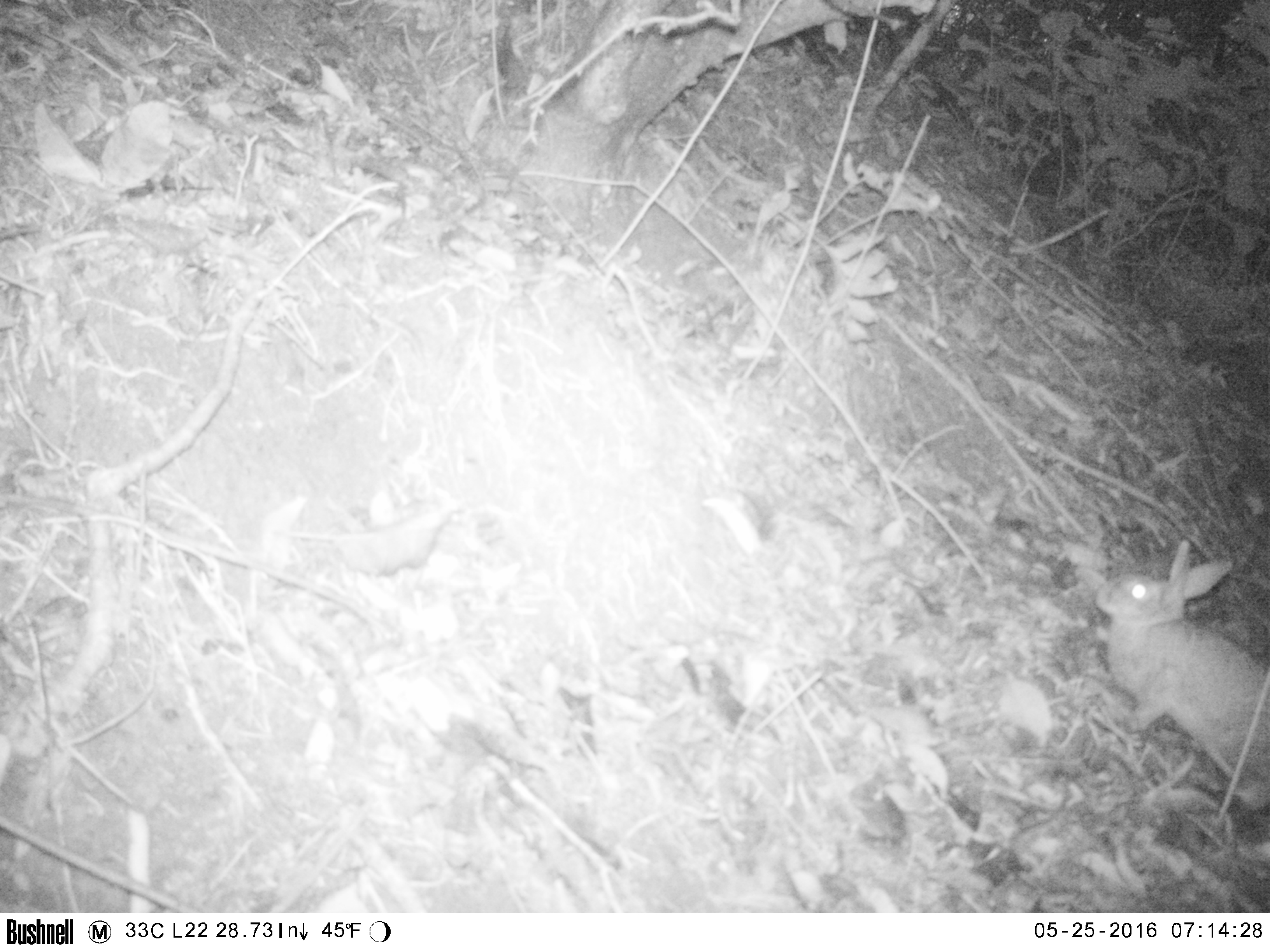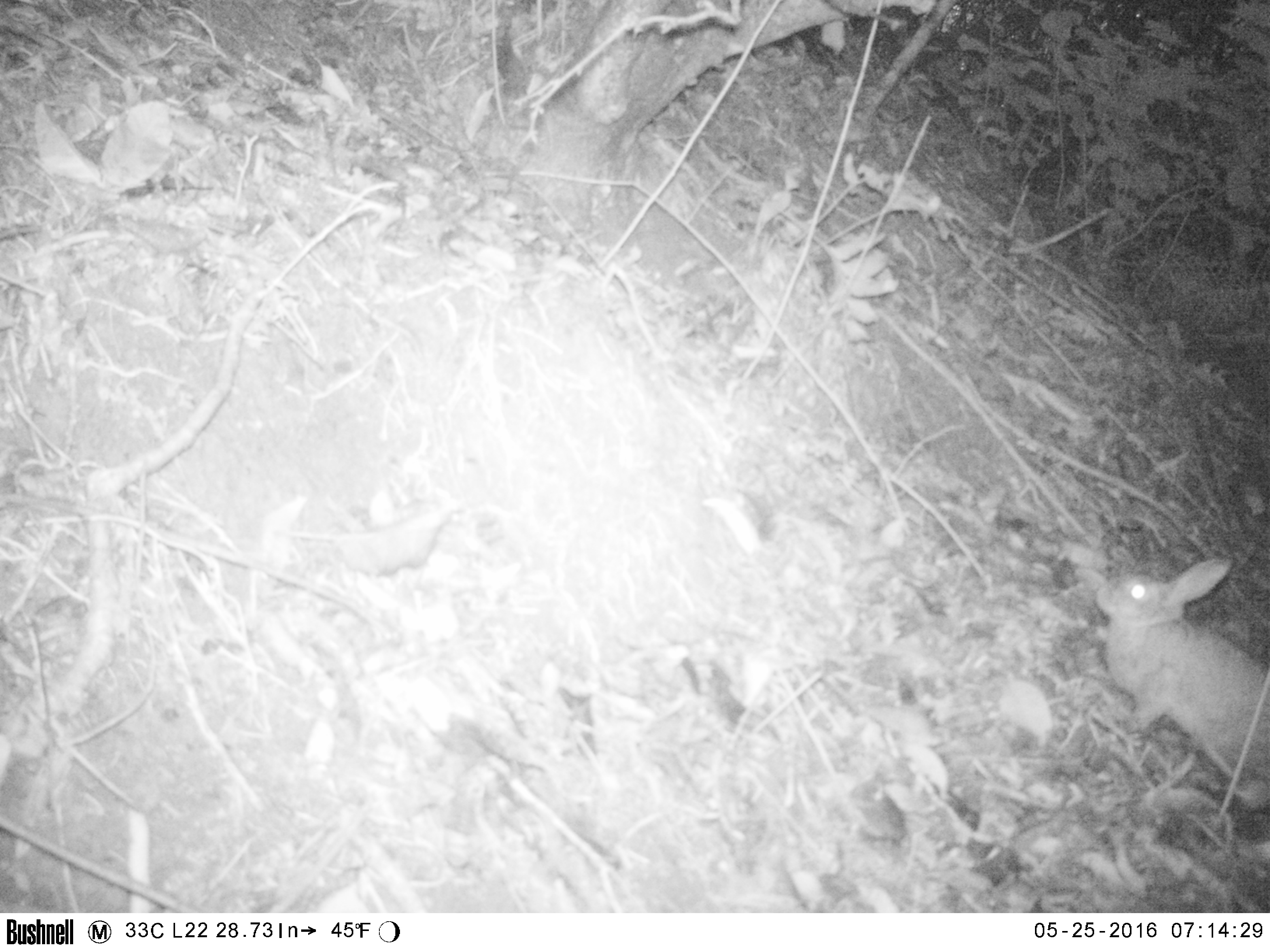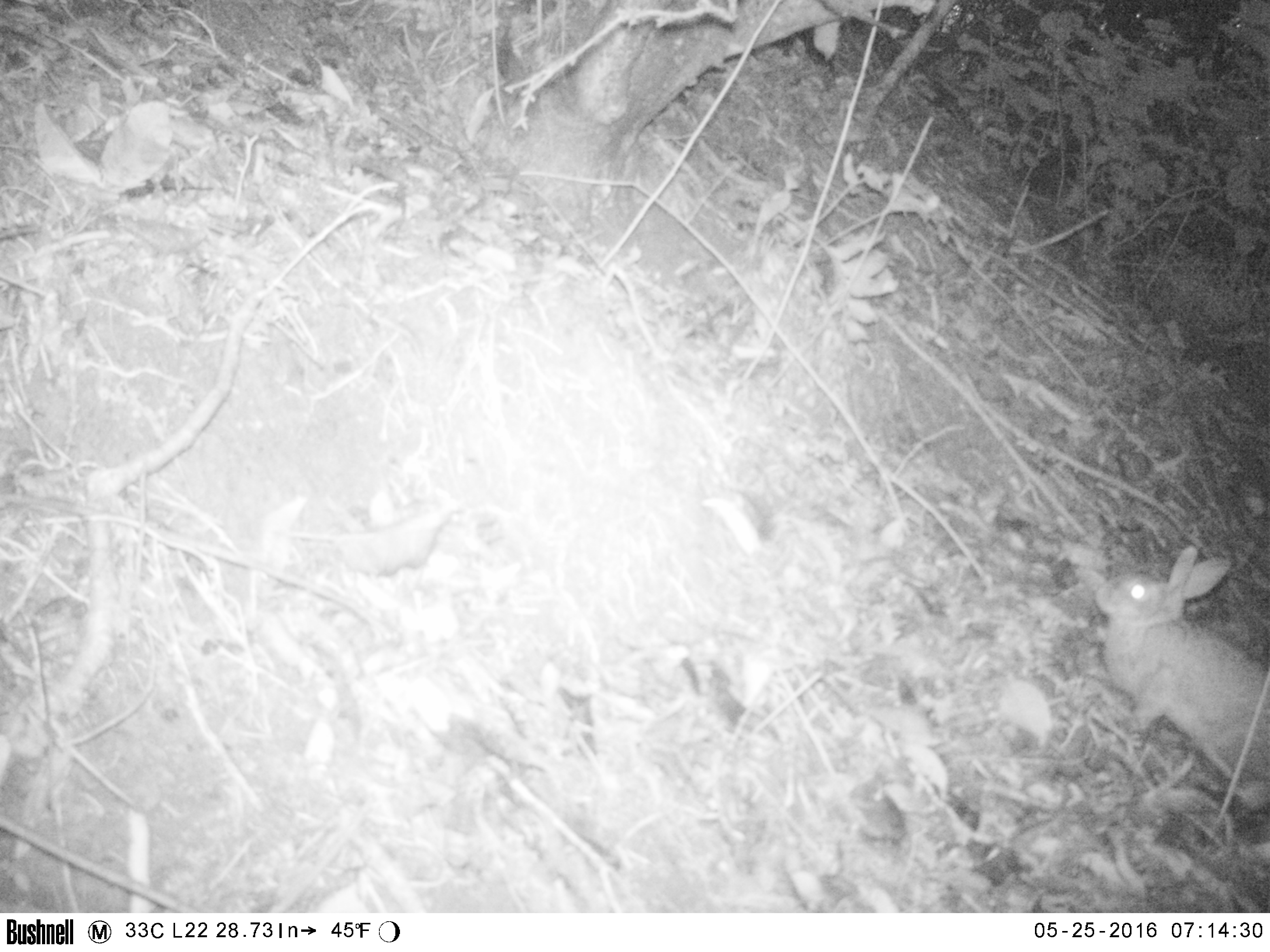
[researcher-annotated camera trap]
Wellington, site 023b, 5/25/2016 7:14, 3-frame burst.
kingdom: Animalia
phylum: Chordata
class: Mammalia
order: Lagomorpha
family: Leporidae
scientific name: Leporidae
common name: rabbit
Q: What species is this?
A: Rabbit (Leporidae).